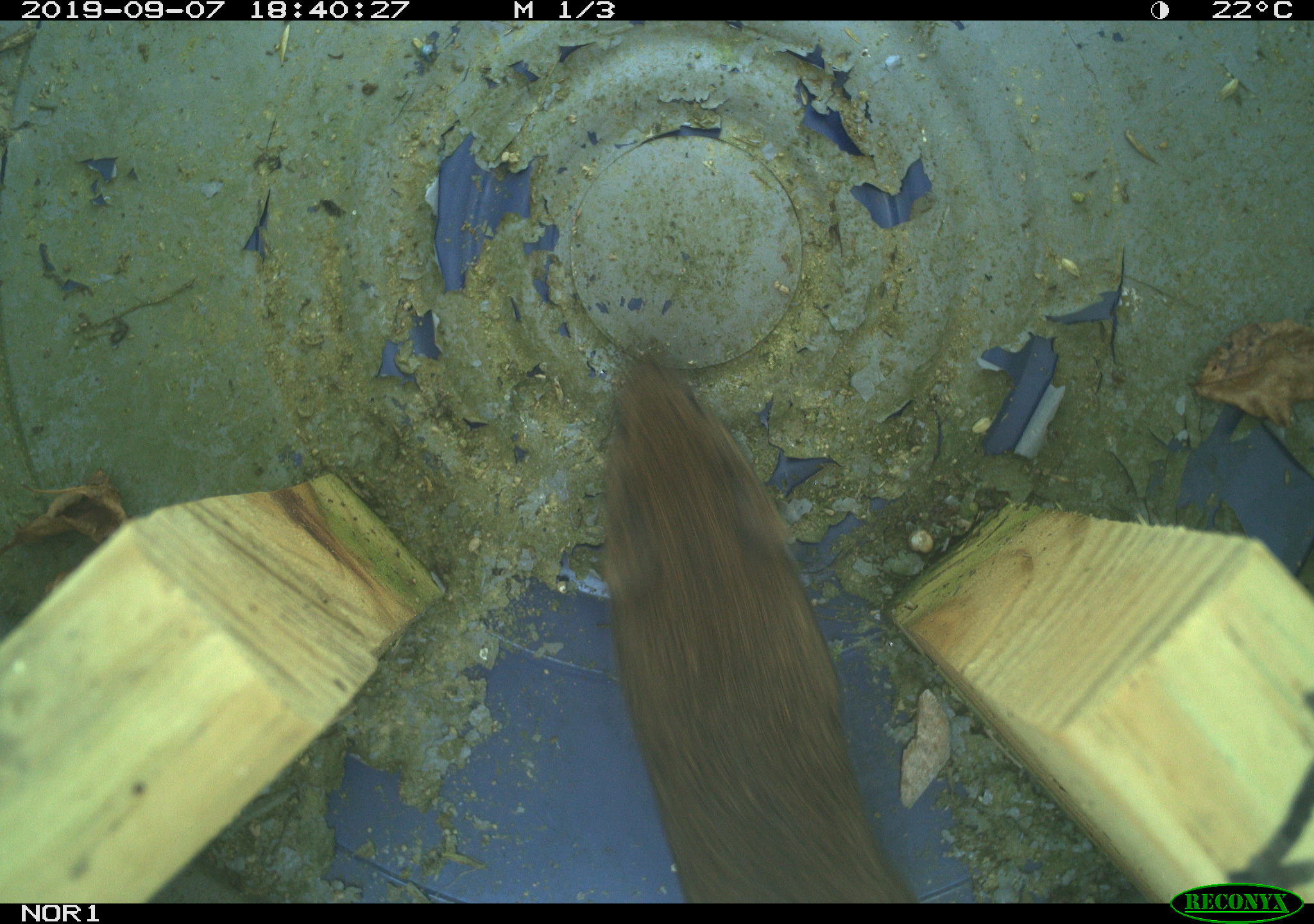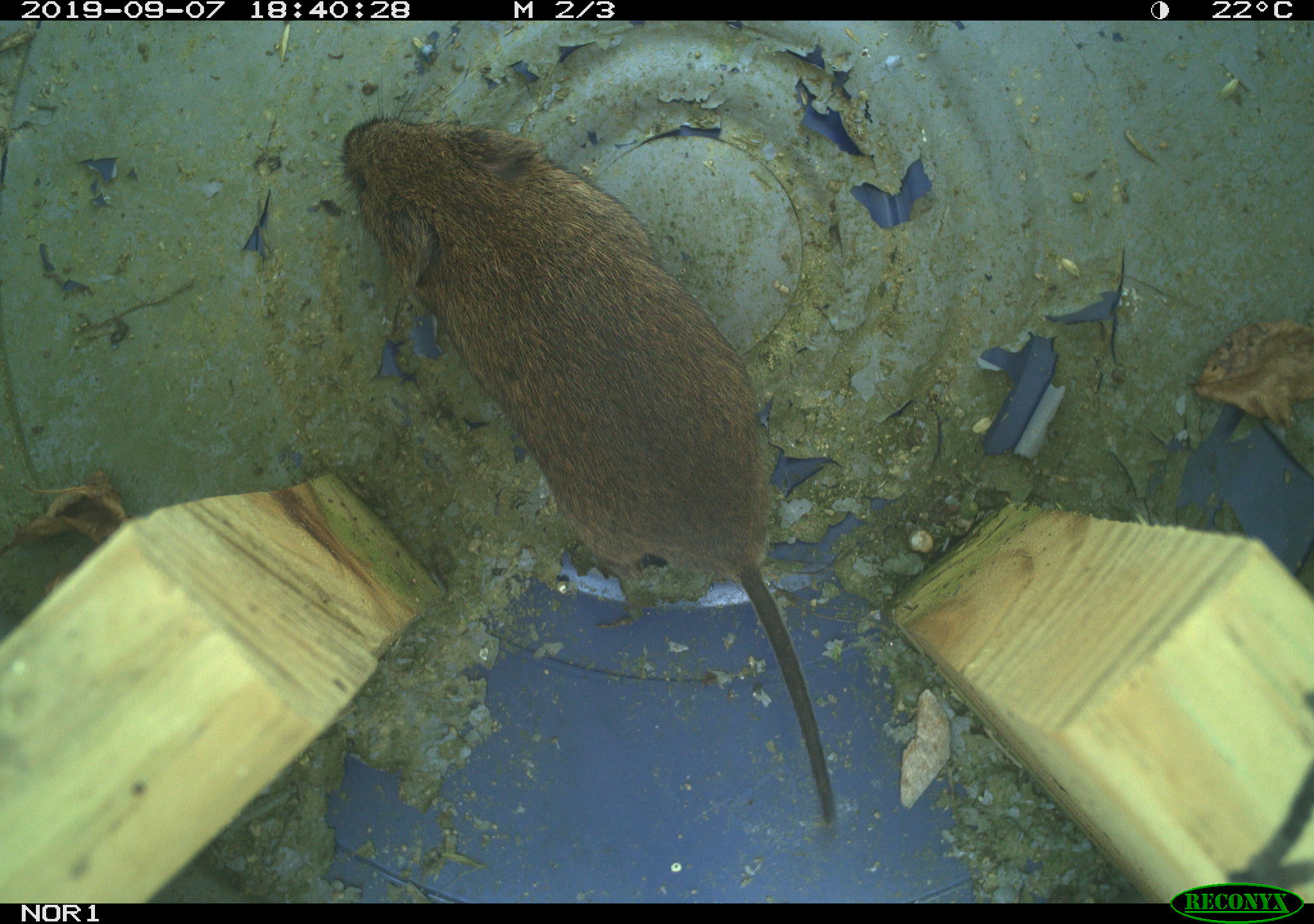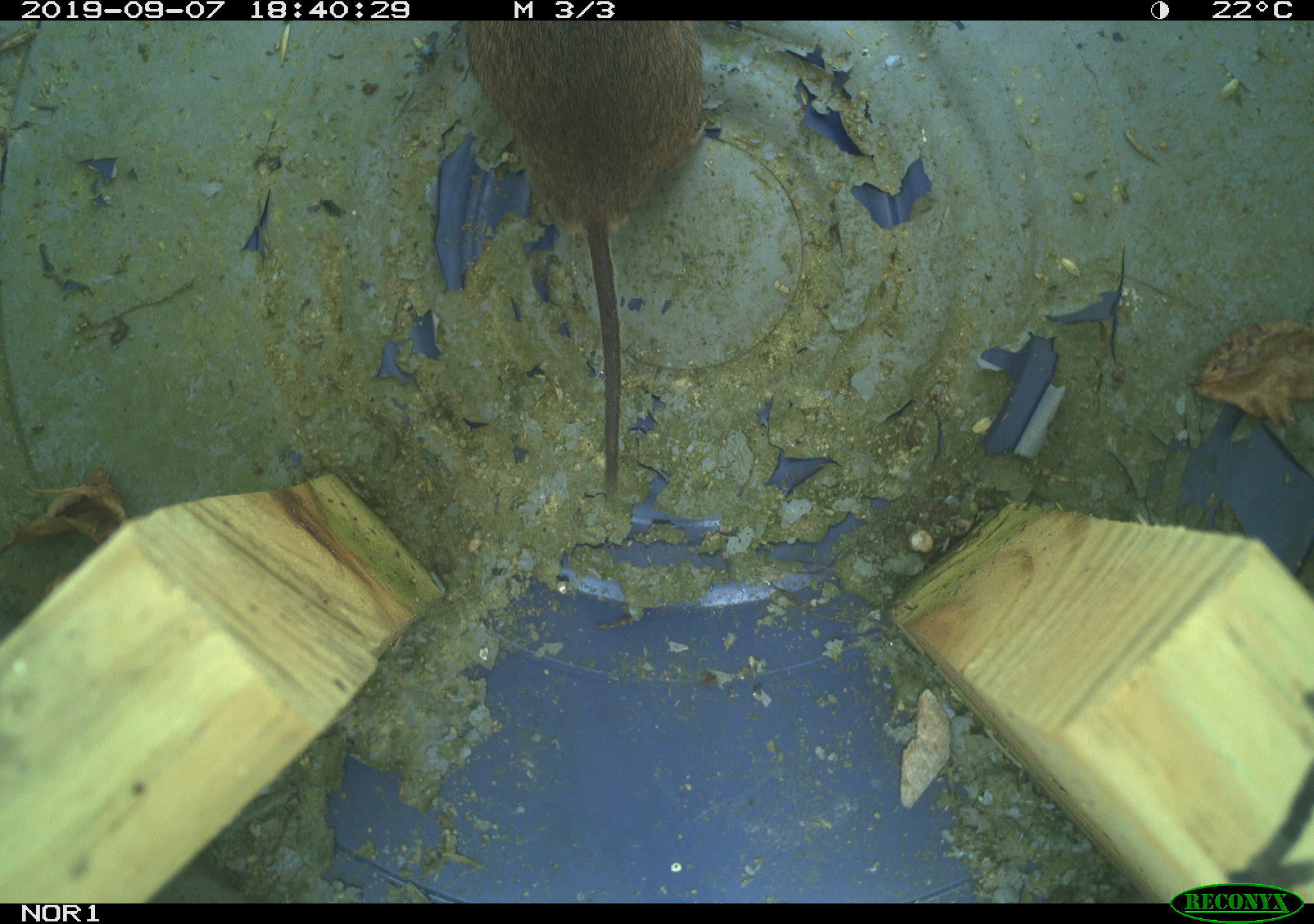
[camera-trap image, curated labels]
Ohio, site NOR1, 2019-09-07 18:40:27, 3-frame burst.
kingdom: Animalia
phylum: Chordata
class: Mammalia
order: Rodentia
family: Cricetidae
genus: Microtus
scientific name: Microtus pennsylvanicus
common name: meadow vole